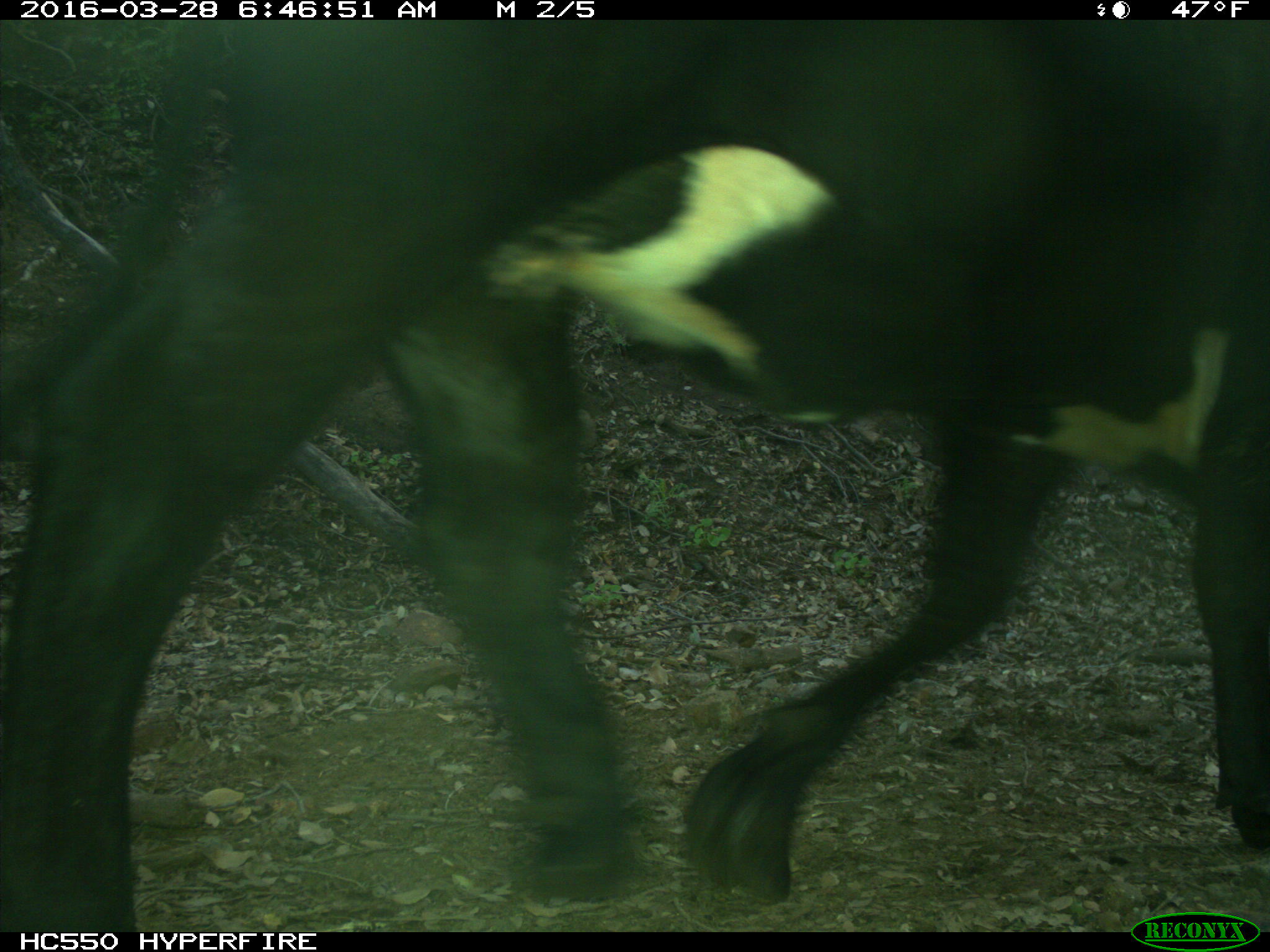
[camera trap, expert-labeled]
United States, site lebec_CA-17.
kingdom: Animalia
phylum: Chordata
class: Mammalia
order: Artiodactyla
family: Bovidae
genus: Bos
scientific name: Bos taurus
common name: domestic cow